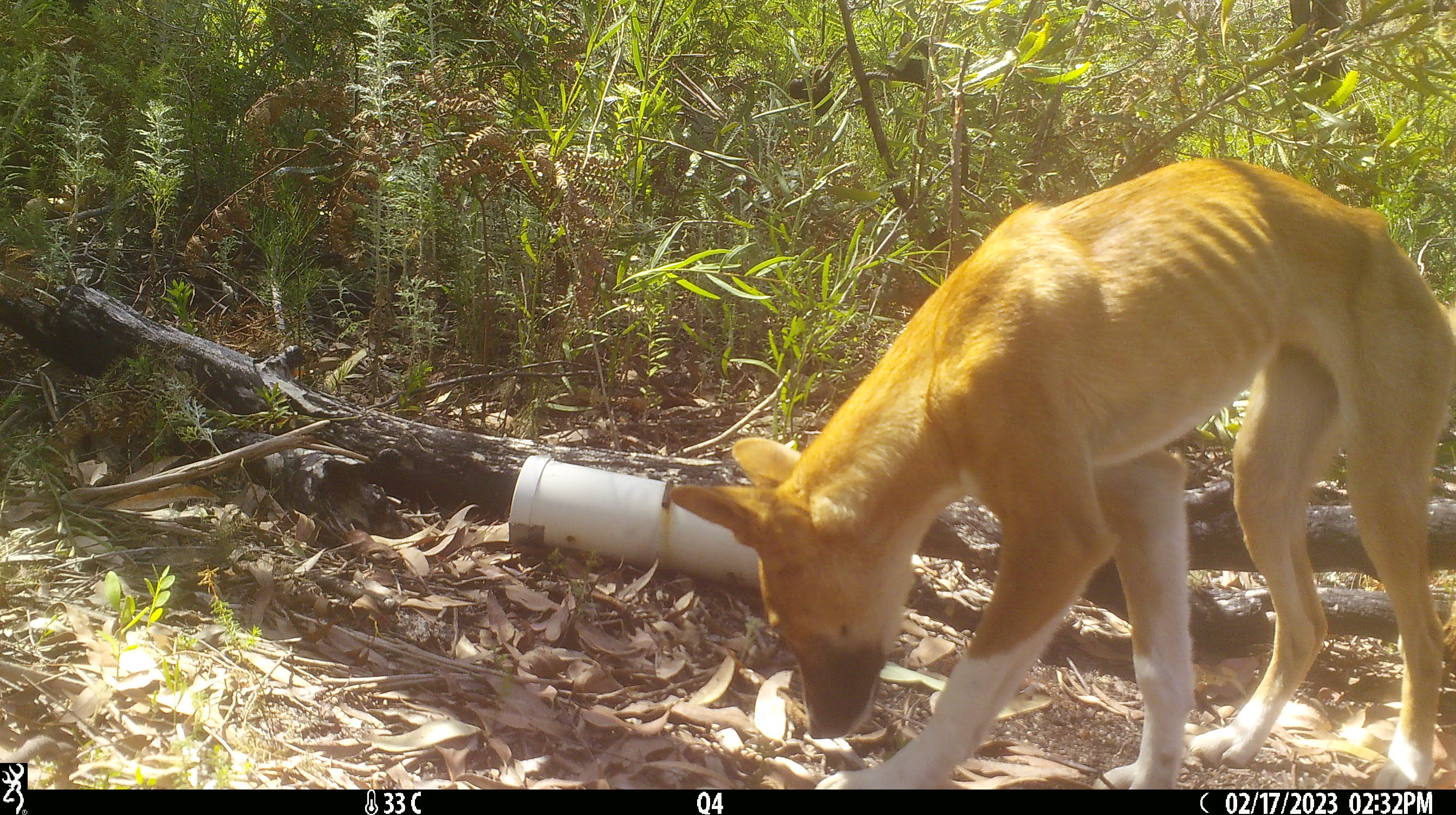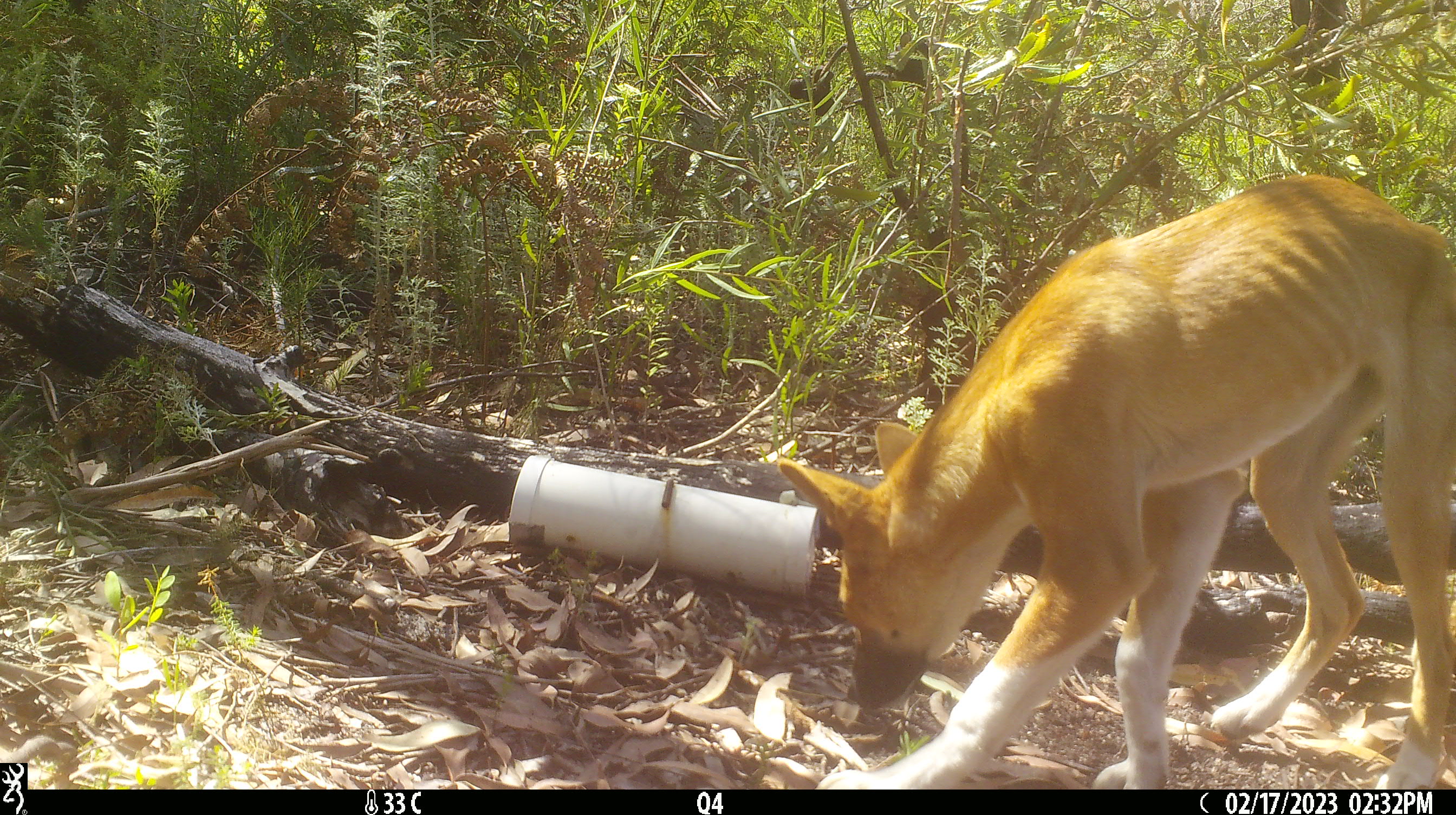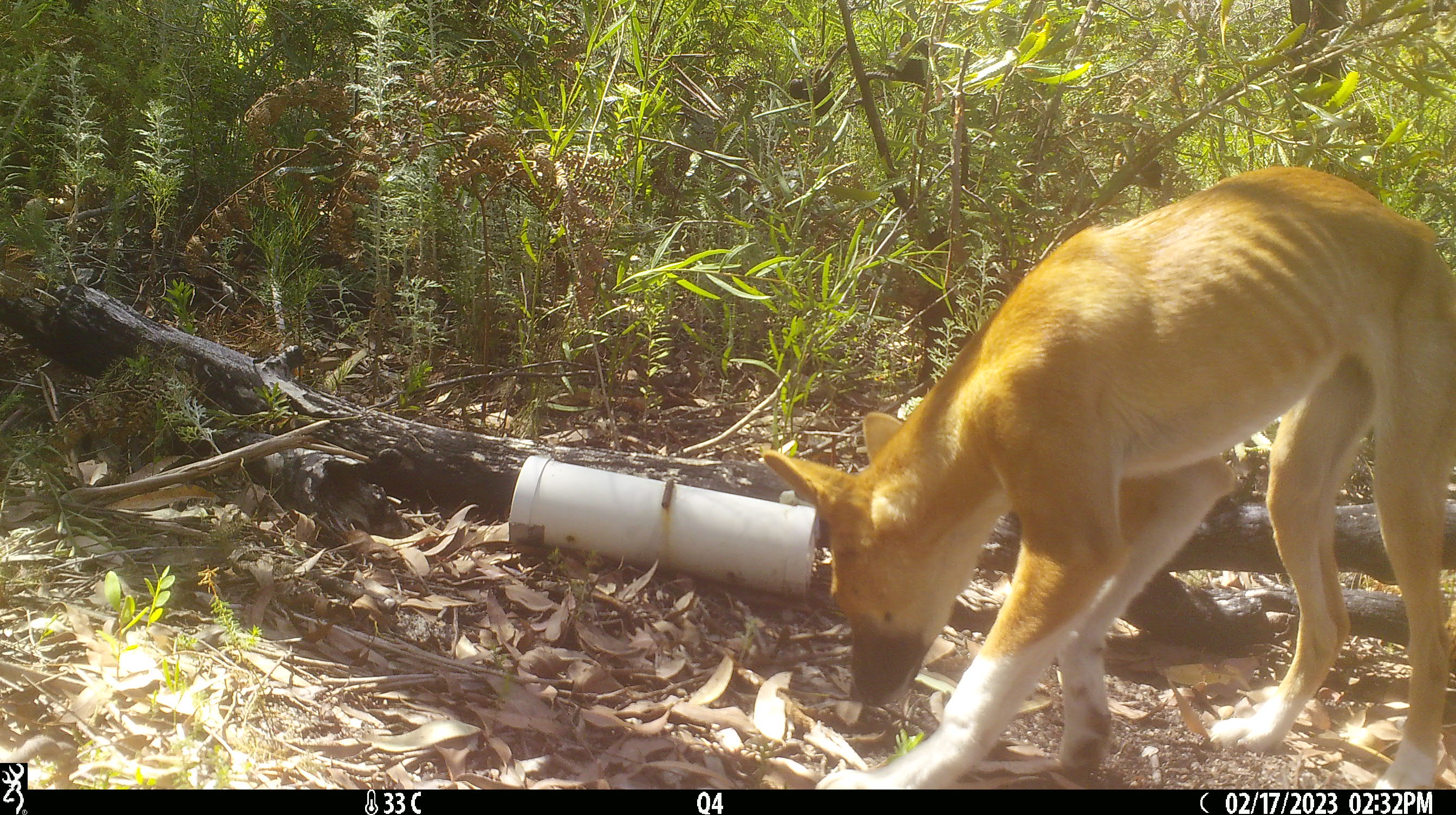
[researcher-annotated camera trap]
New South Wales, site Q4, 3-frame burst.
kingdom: Animalia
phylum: Chordata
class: Mammalia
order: Carnivora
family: Canidae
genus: Canis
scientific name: Canis familiaris dingo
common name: dingo